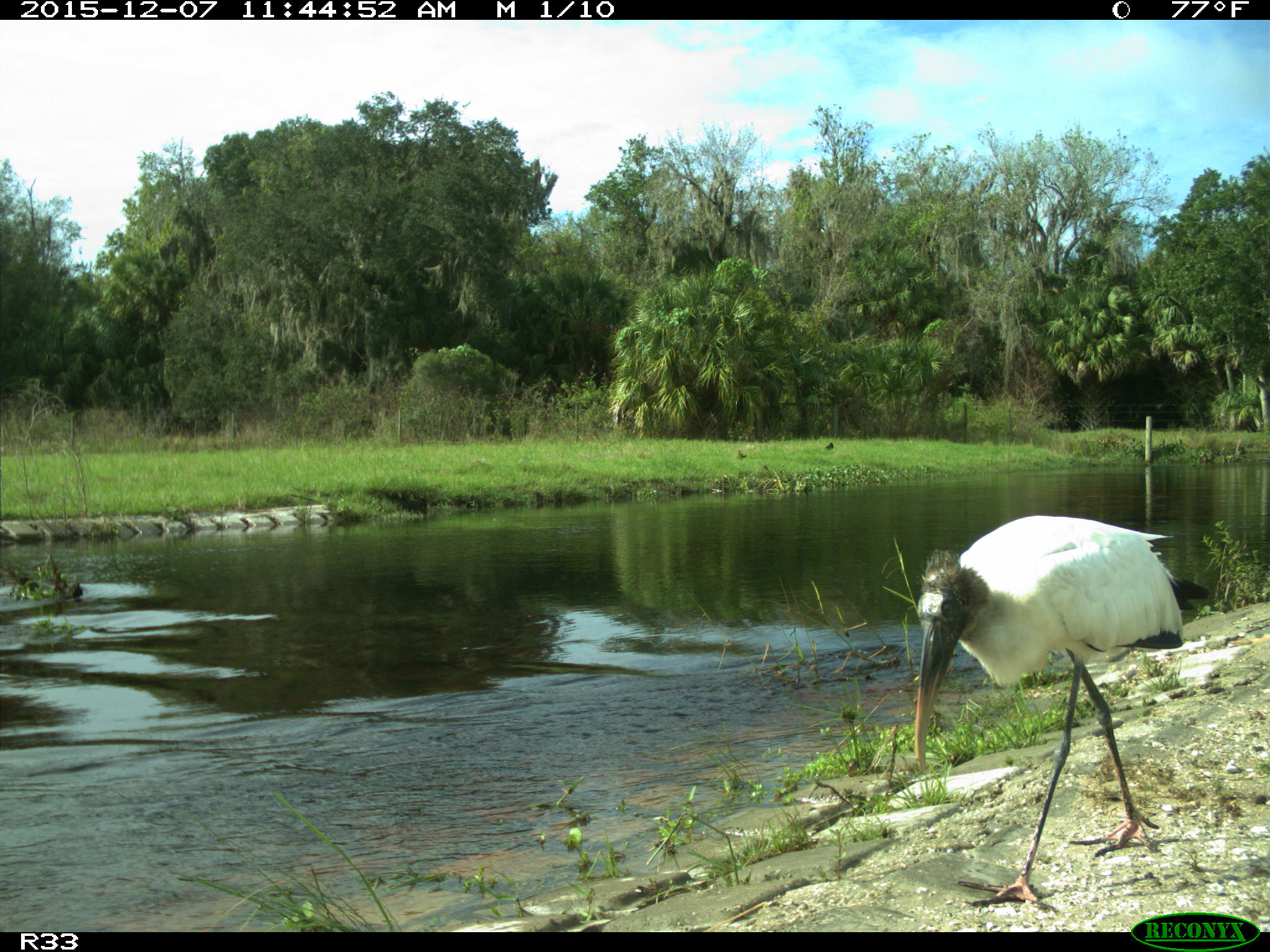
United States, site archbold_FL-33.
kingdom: Animalia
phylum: Chordata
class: Aves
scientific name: Aves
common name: birds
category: unidentified bird